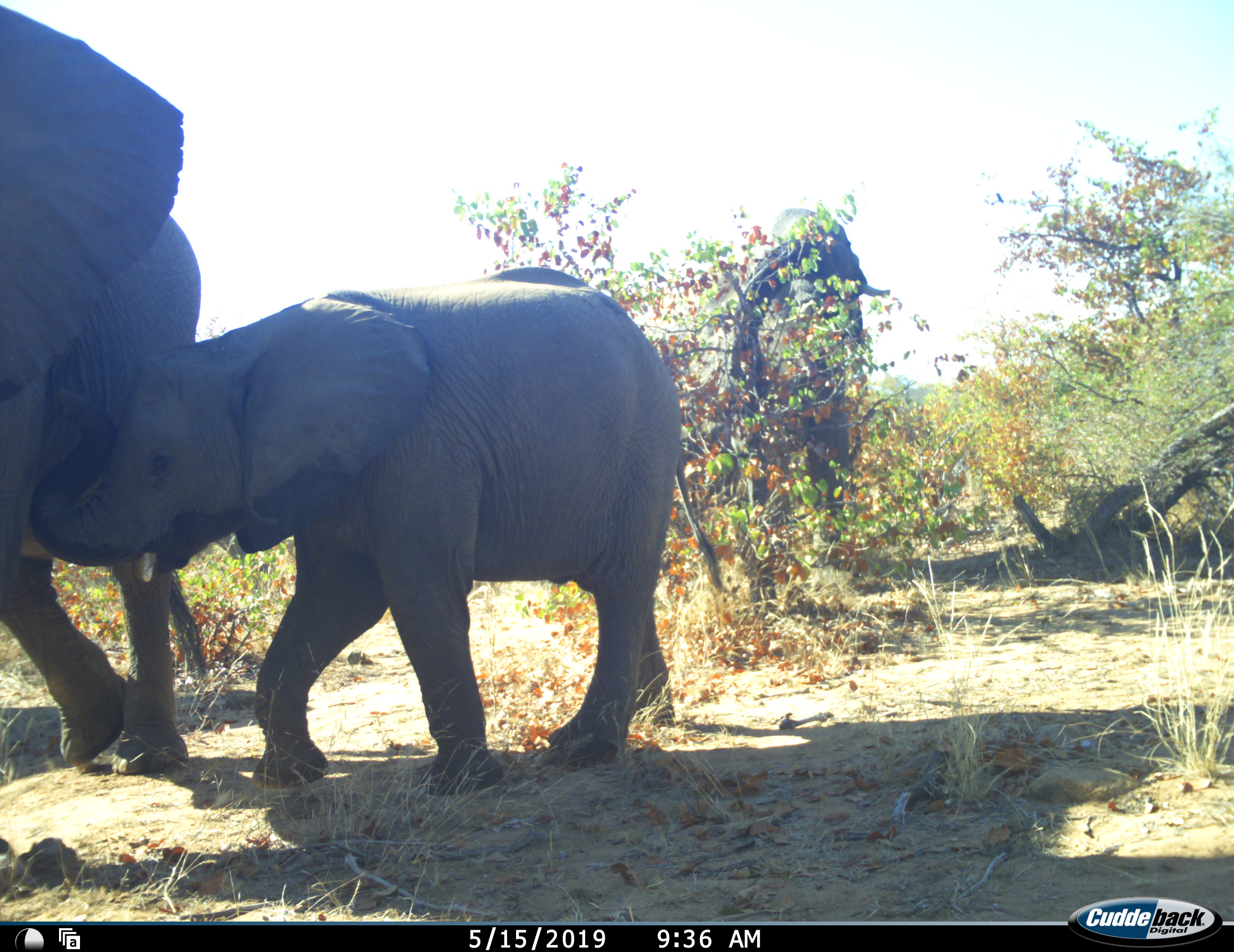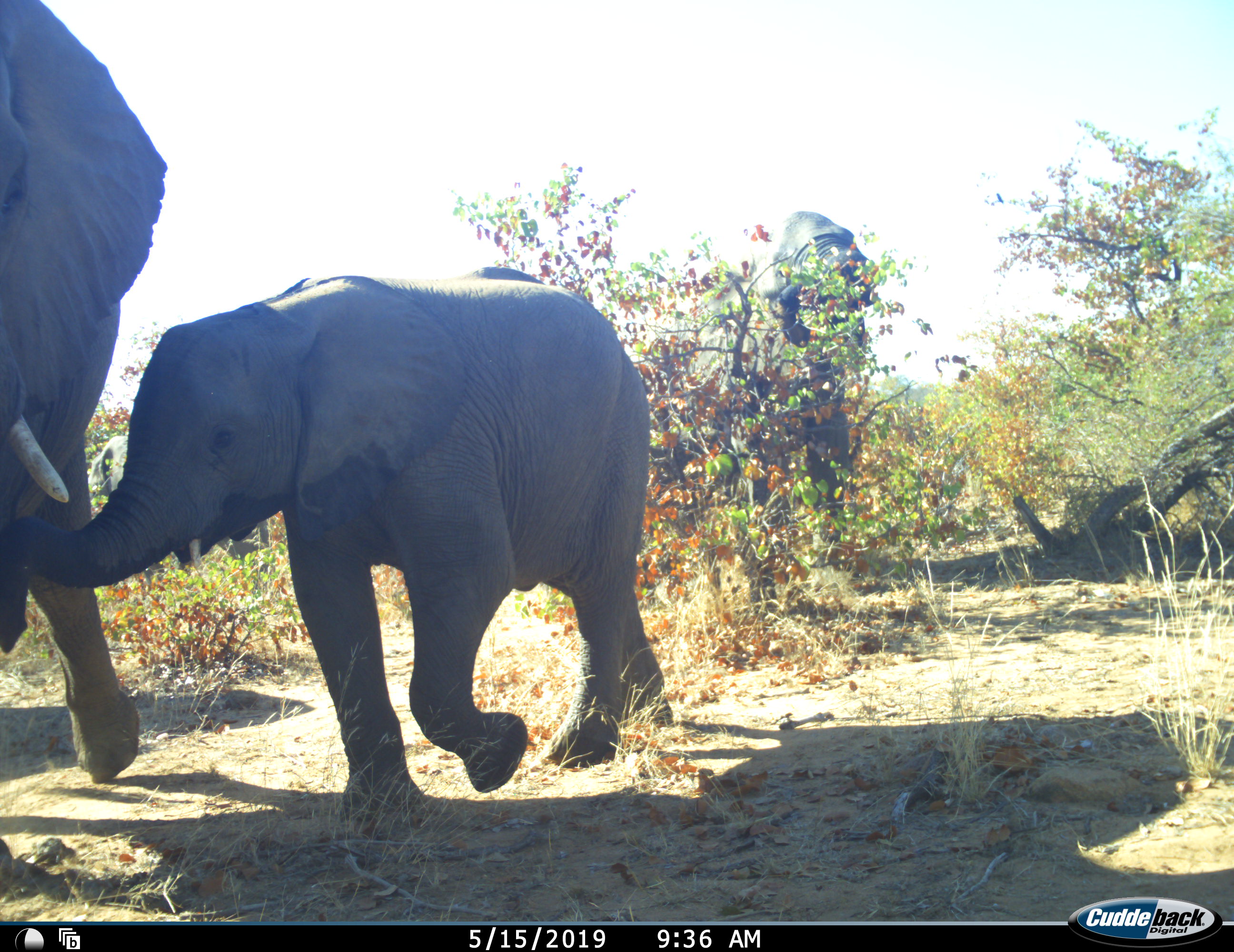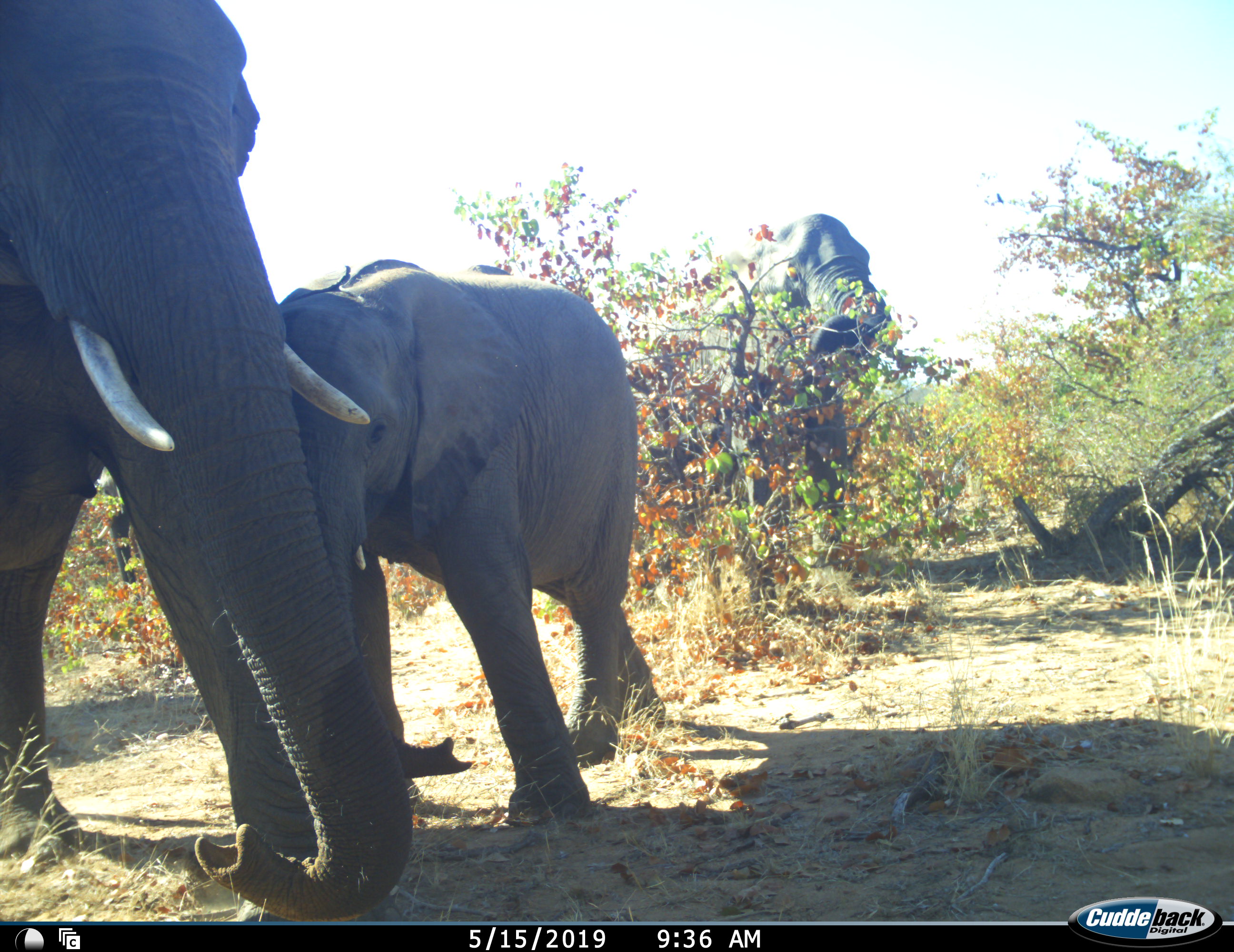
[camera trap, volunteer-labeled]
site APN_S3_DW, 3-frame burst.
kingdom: Animalia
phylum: Chordata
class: Mammalia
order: Proboscidea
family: Elephantidae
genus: Loxodonta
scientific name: Loxodonta africana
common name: african bush elephant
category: elephant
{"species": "elephant (african bush elephant) (Loxodonta africana)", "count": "3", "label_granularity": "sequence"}